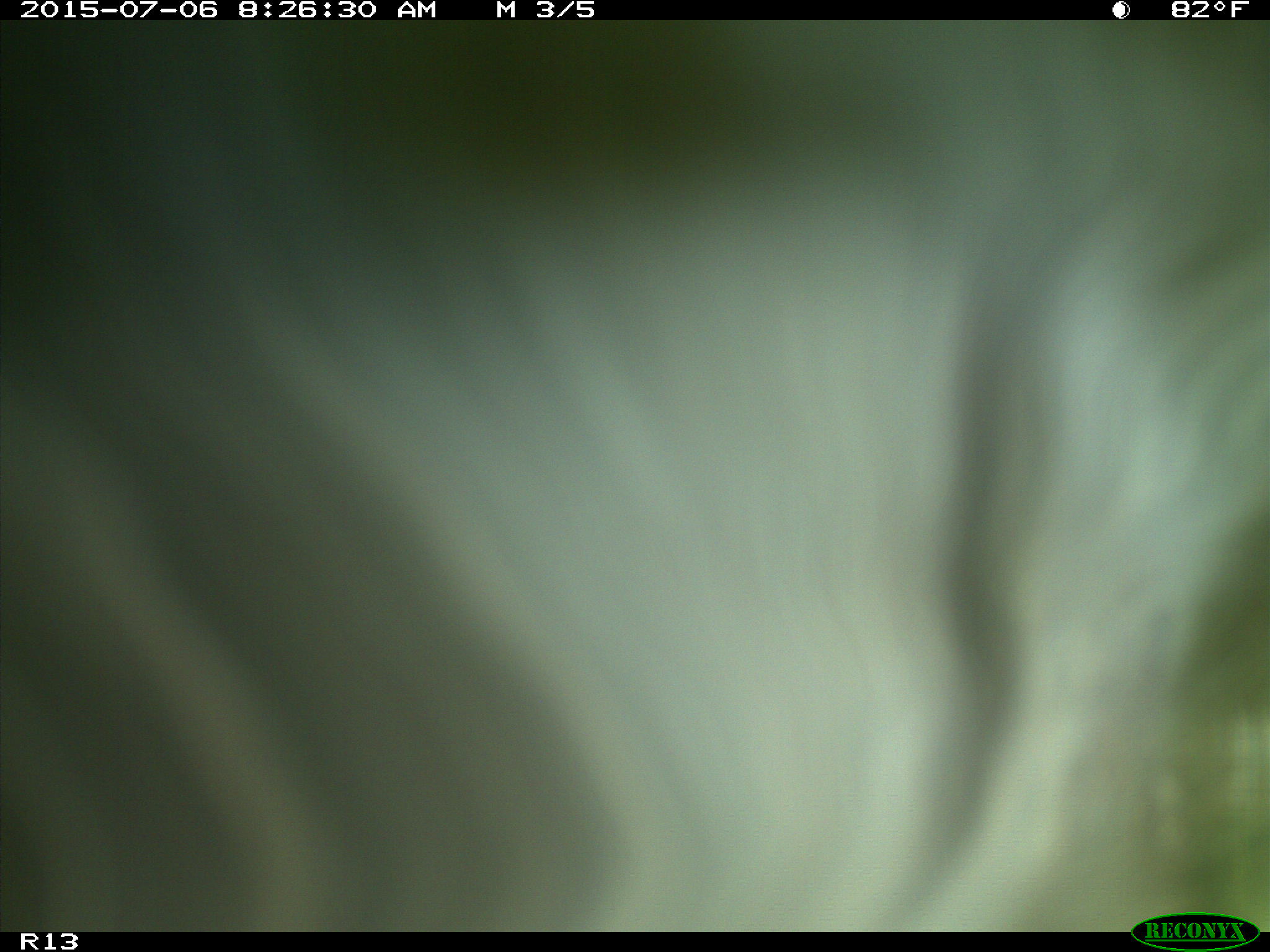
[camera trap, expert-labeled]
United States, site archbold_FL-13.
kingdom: Animalia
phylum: Chordata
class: Mammalia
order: Artiodactyla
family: Bovidae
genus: Bos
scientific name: Bos taurus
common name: domestic cow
Bos taurus (domestic cow).